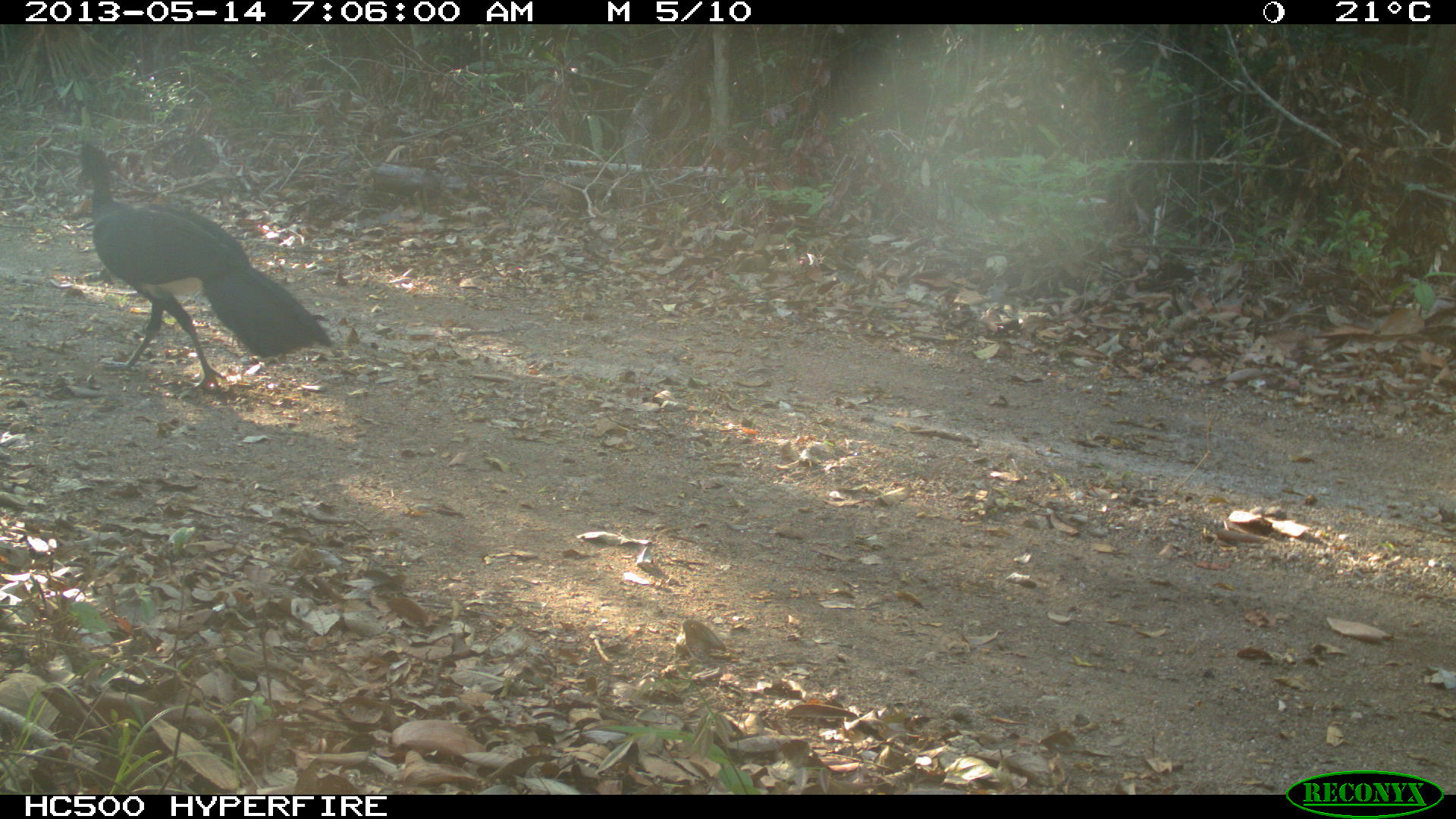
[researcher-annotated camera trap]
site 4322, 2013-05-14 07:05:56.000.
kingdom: Animalia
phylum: Chordata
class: Aves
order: Galliformes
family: Cracidae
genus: Crax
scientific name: Crax rubra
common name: great curassow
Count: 1.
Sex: male.